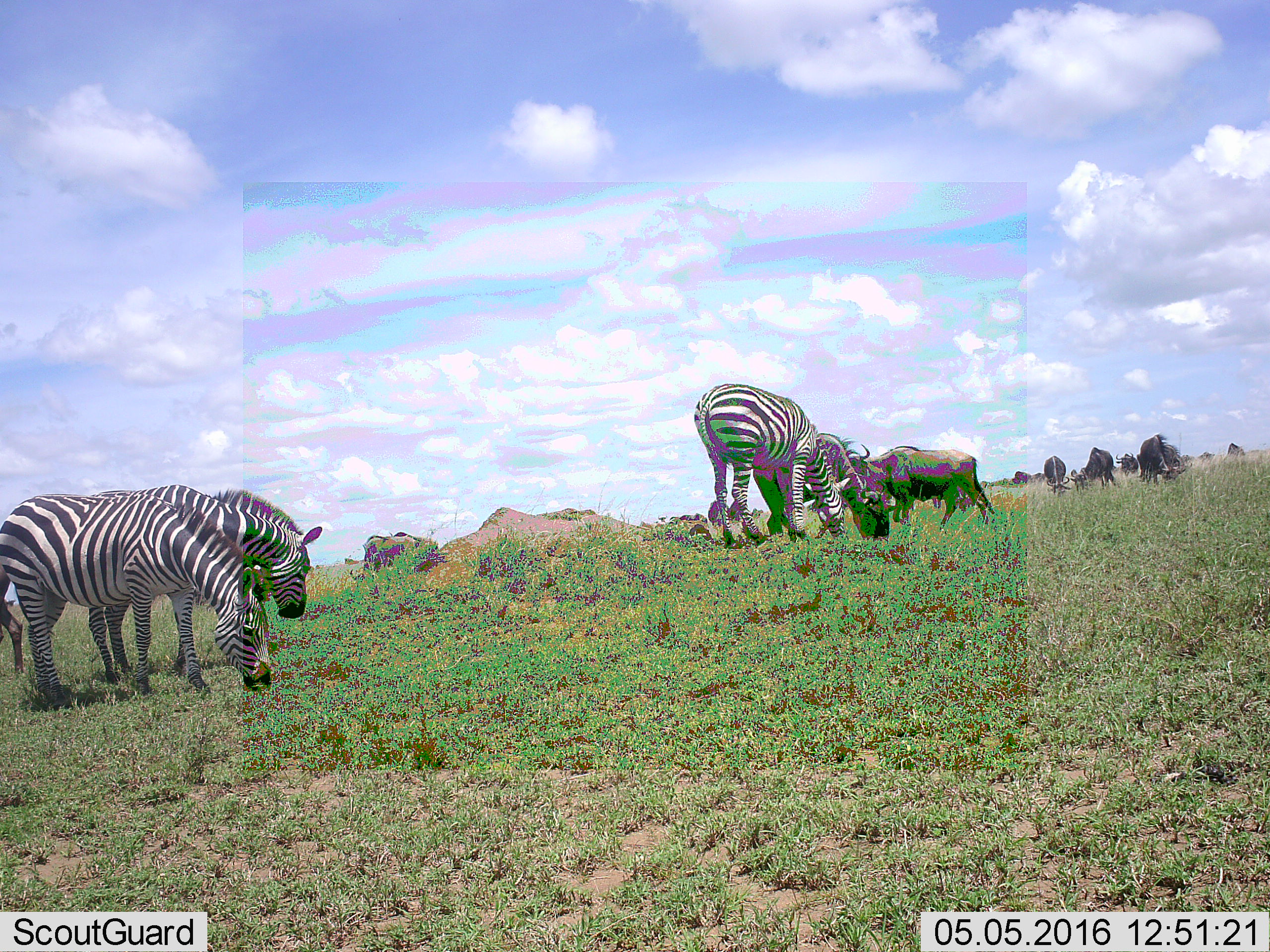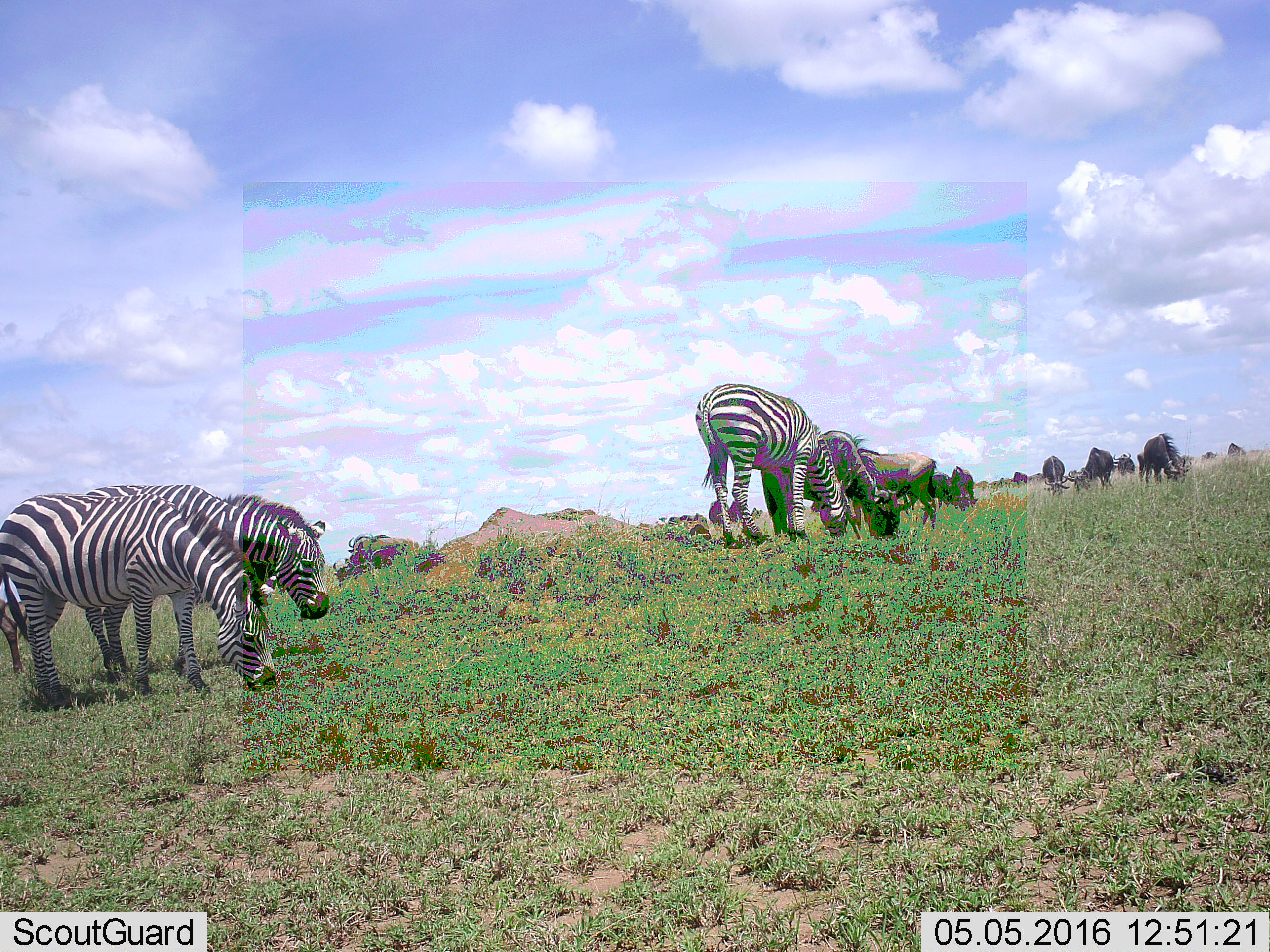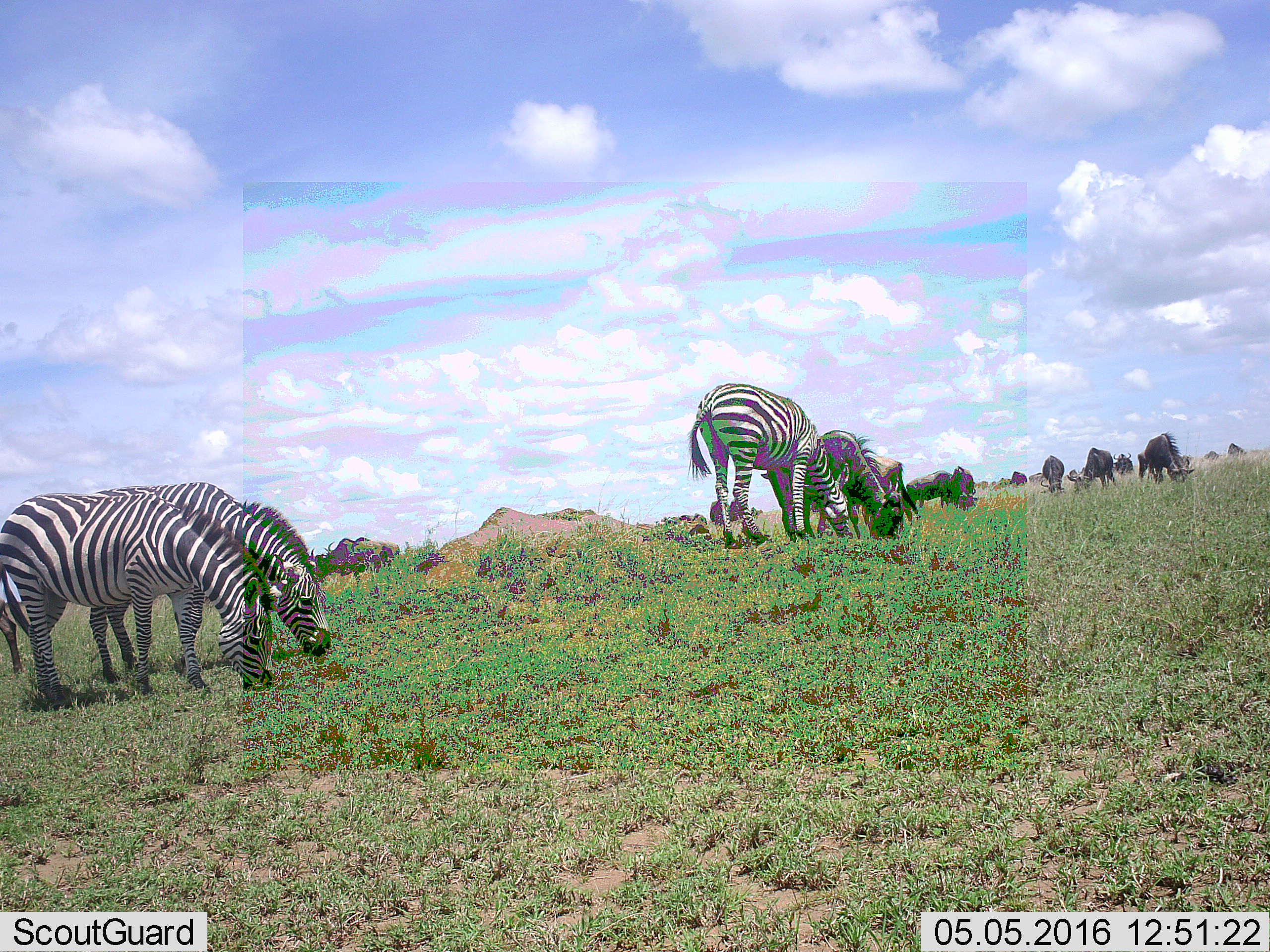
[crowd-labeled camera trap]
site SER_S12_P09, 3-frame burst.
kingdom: Animalia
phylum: Chordata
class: Mammalia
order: Artiodactyla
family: Bovidae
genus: Connochaetes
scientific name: Connochaetes taurinus taurinus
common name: blue wildebeest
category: wildebeestblue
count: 11-50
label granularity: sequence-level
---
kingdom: Animalia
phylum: Chordata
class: Mammalia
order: Perissodactyla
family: Equidae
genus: Equus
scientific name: Equus quagga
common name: plains zebra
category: zebraplains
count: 4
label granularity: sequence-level